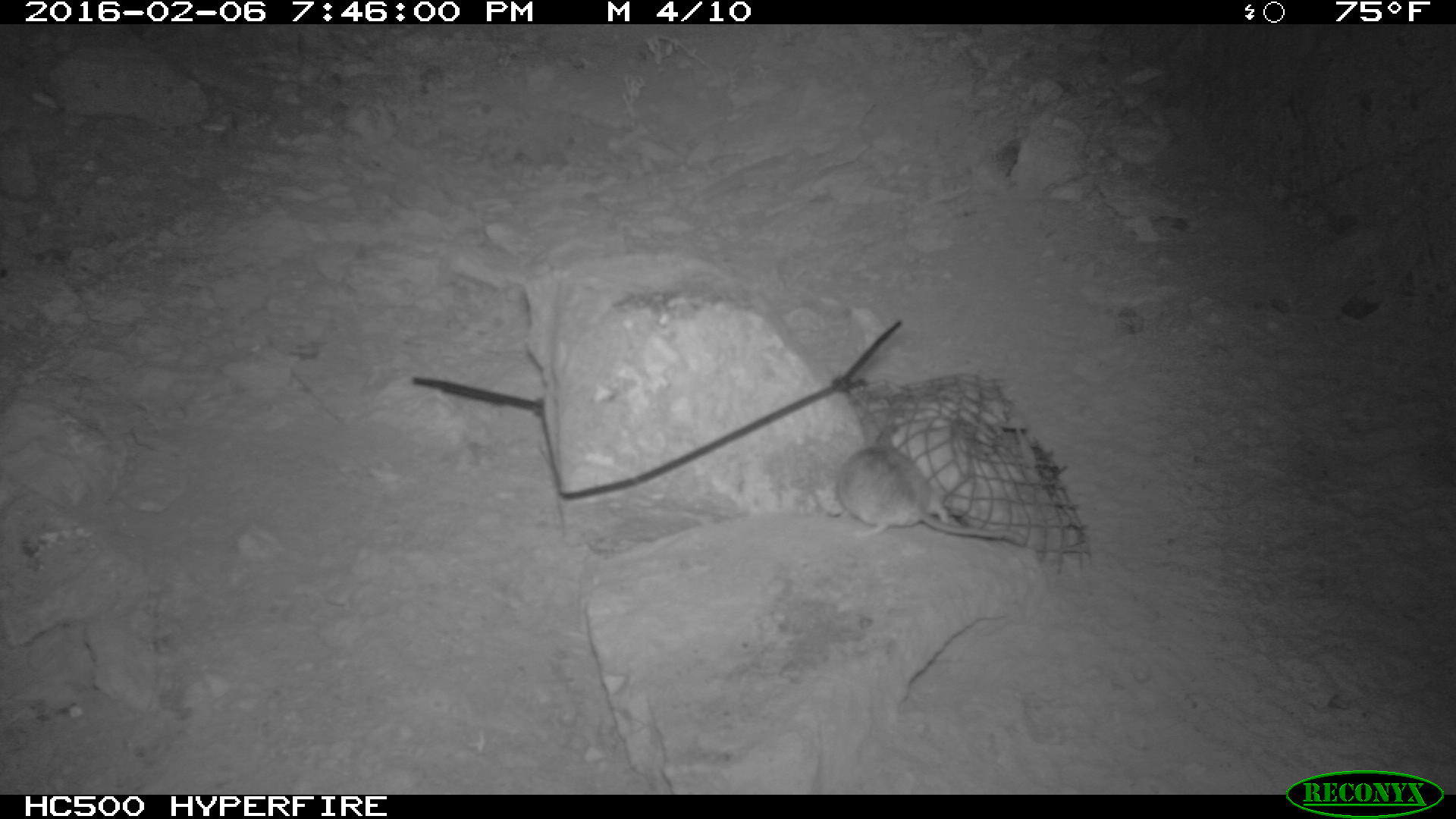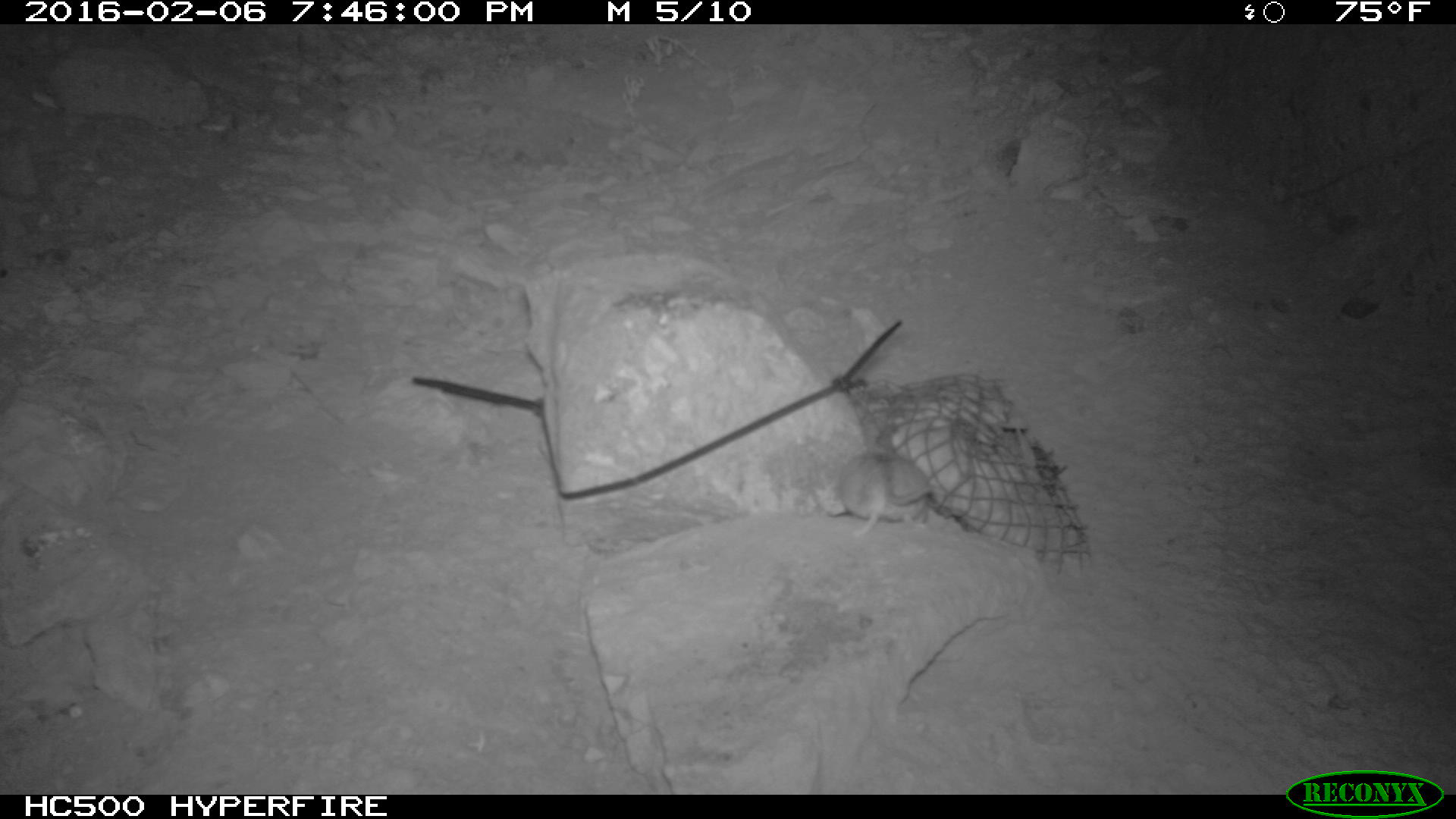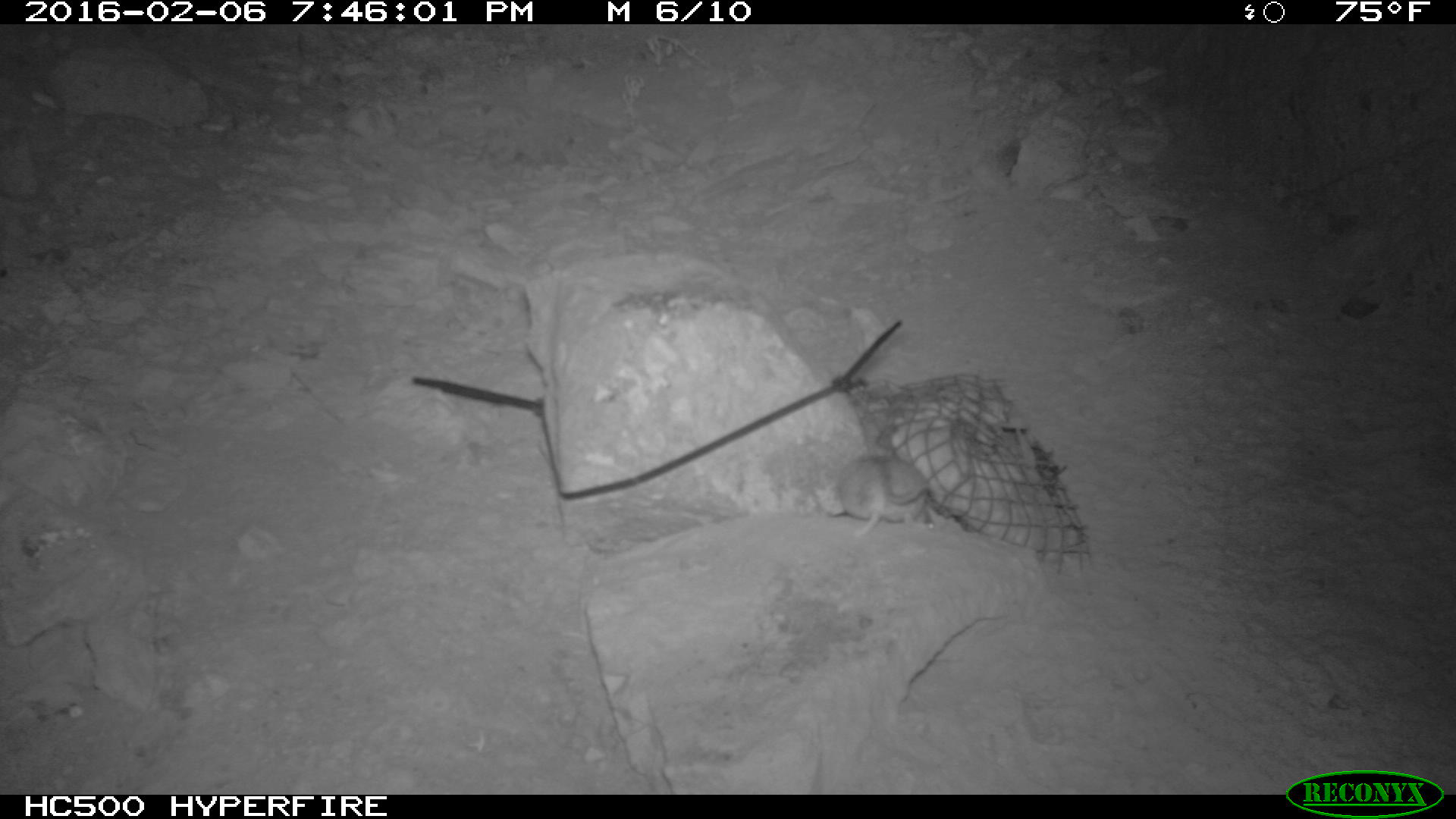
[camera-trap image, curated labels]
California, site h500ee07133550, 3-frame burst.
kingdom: Animalia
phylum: Chordata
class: Mammalia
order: Rodentia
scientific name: Rodentia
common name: rodent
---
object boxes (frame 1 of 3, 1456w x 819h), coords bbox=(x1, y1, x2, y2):
rodent: bbox=(835, 430, 1027, 545)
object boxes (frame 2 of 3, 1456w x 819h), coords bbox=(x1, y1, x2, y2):
rodent: bbox=(816, 447, 932, 536)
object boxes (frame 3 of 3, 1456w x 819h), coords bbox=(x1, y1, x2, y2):
rodent: bbox=(833, 450, 933, 541)